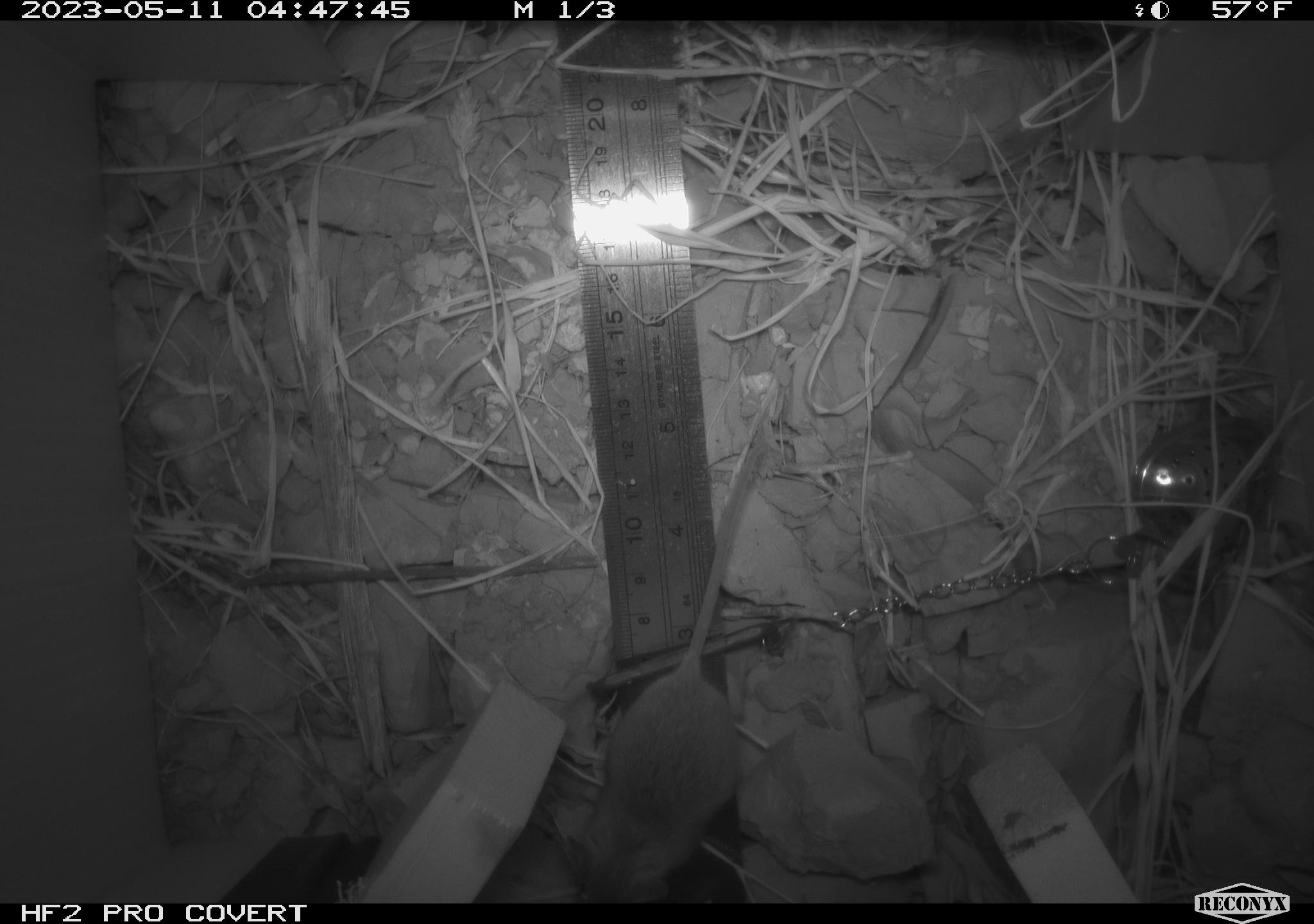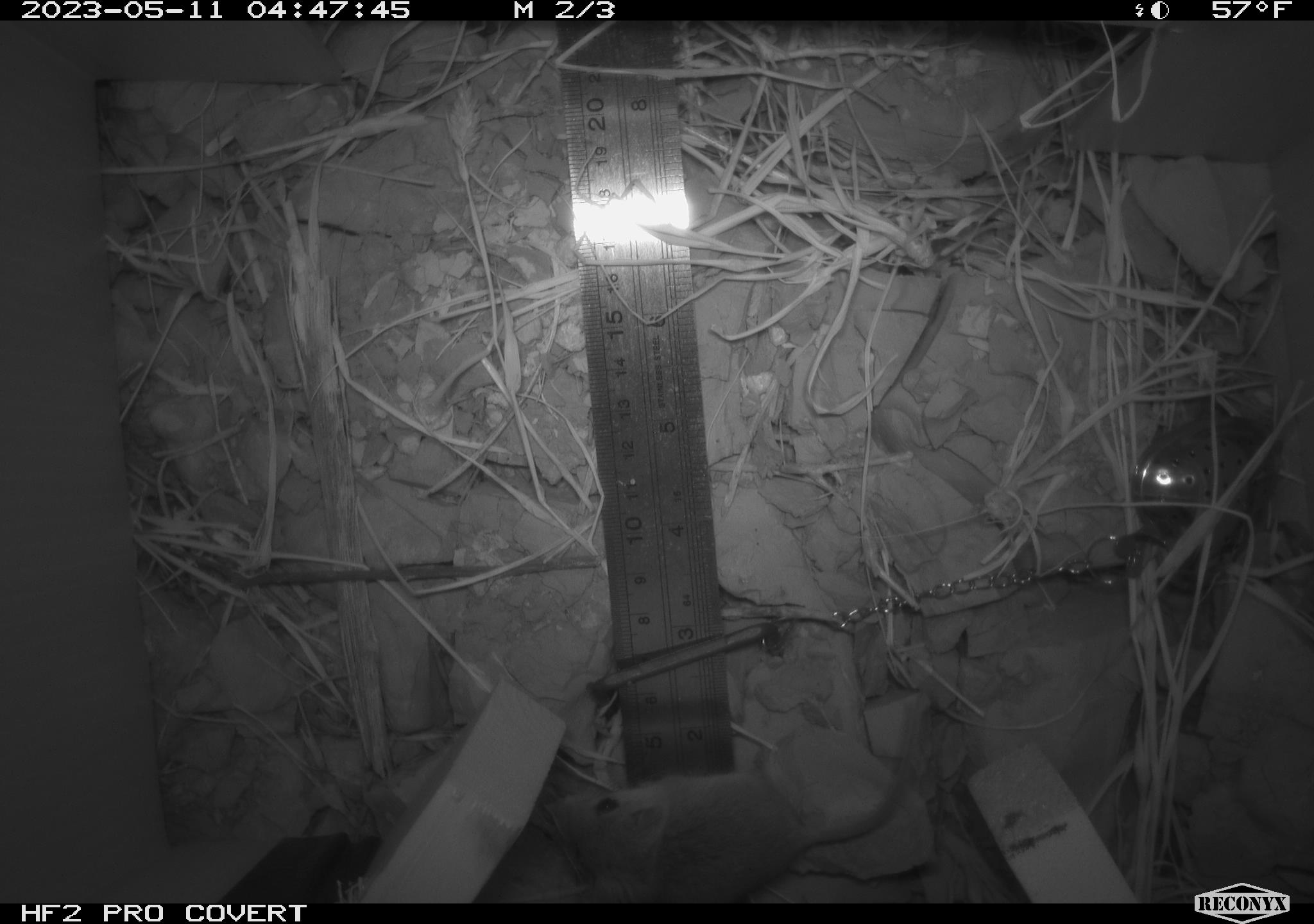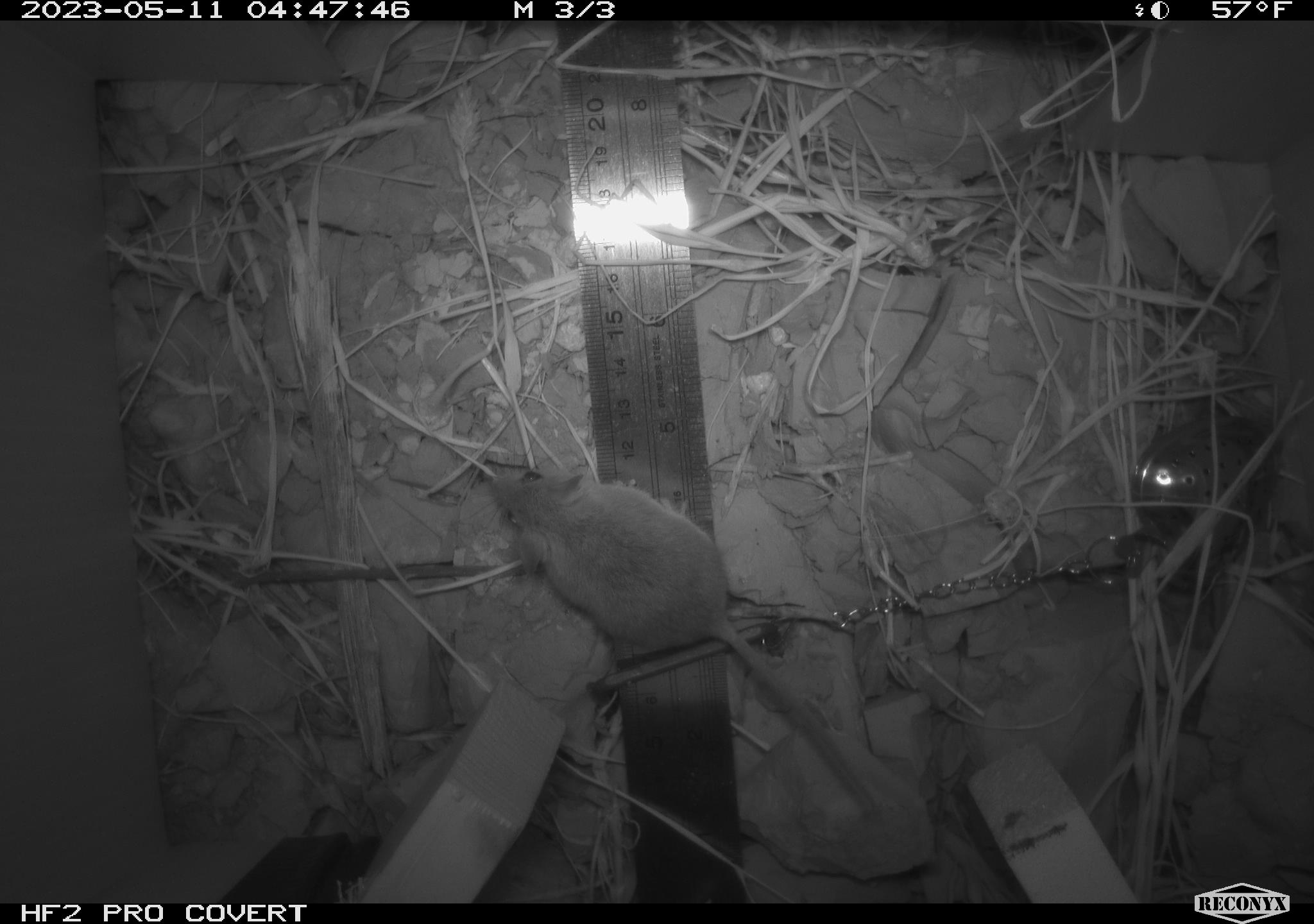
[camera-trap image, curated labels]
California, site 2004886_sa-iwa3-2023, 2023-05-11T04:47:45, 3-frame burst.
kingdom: Animalia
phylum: Chordata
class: Mammalia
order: Rodentia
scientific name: Rodentia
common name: mouse species